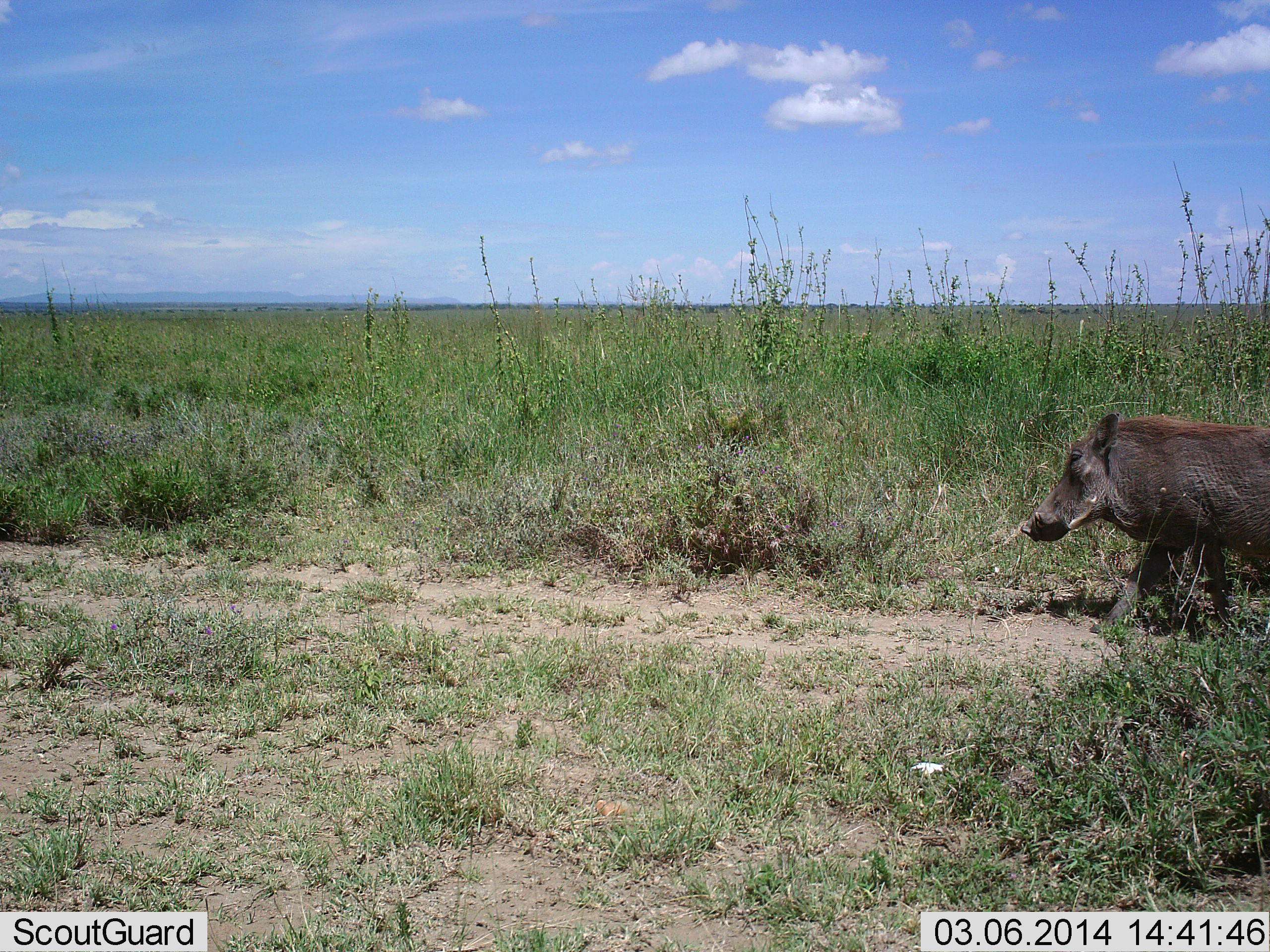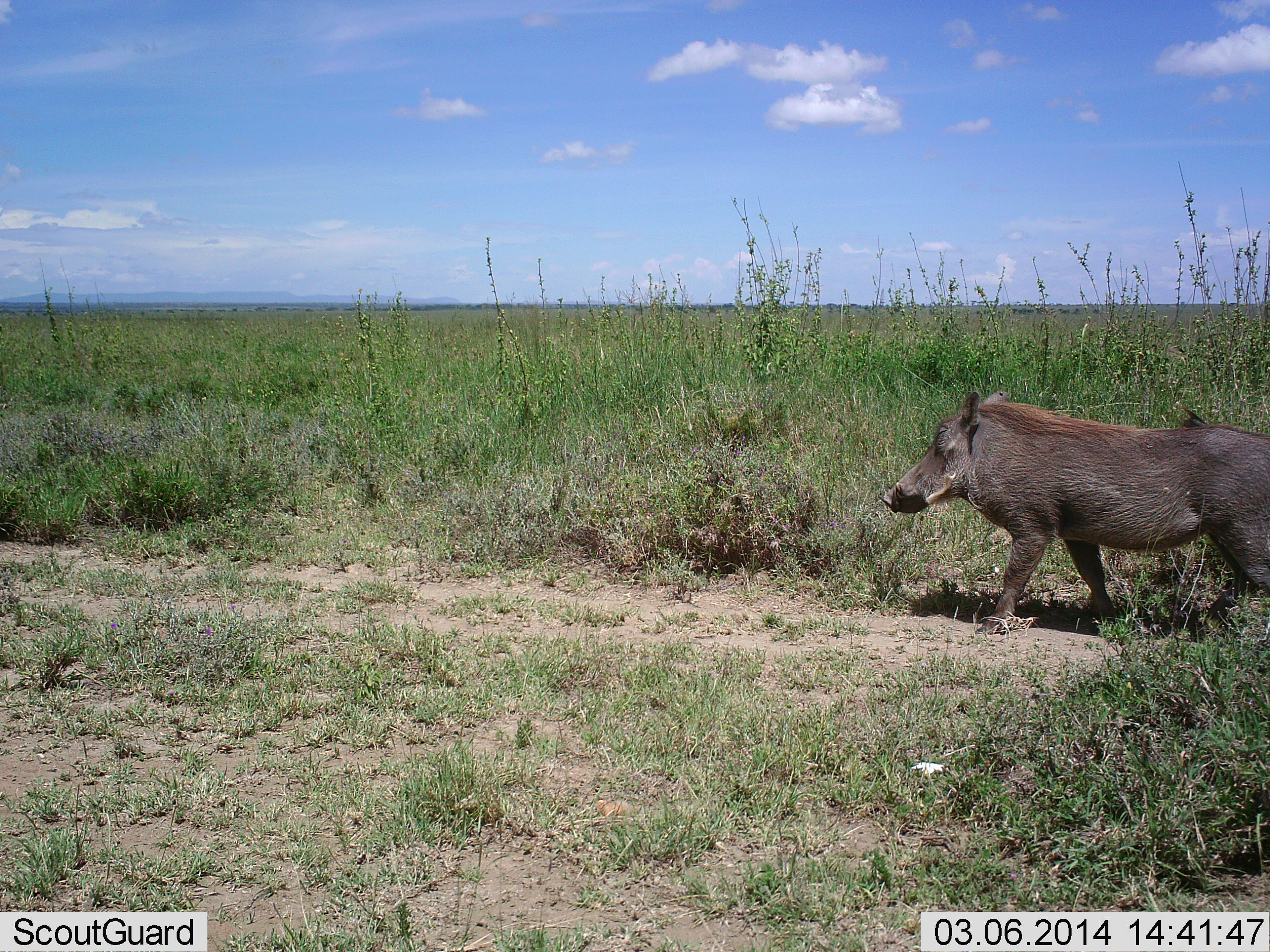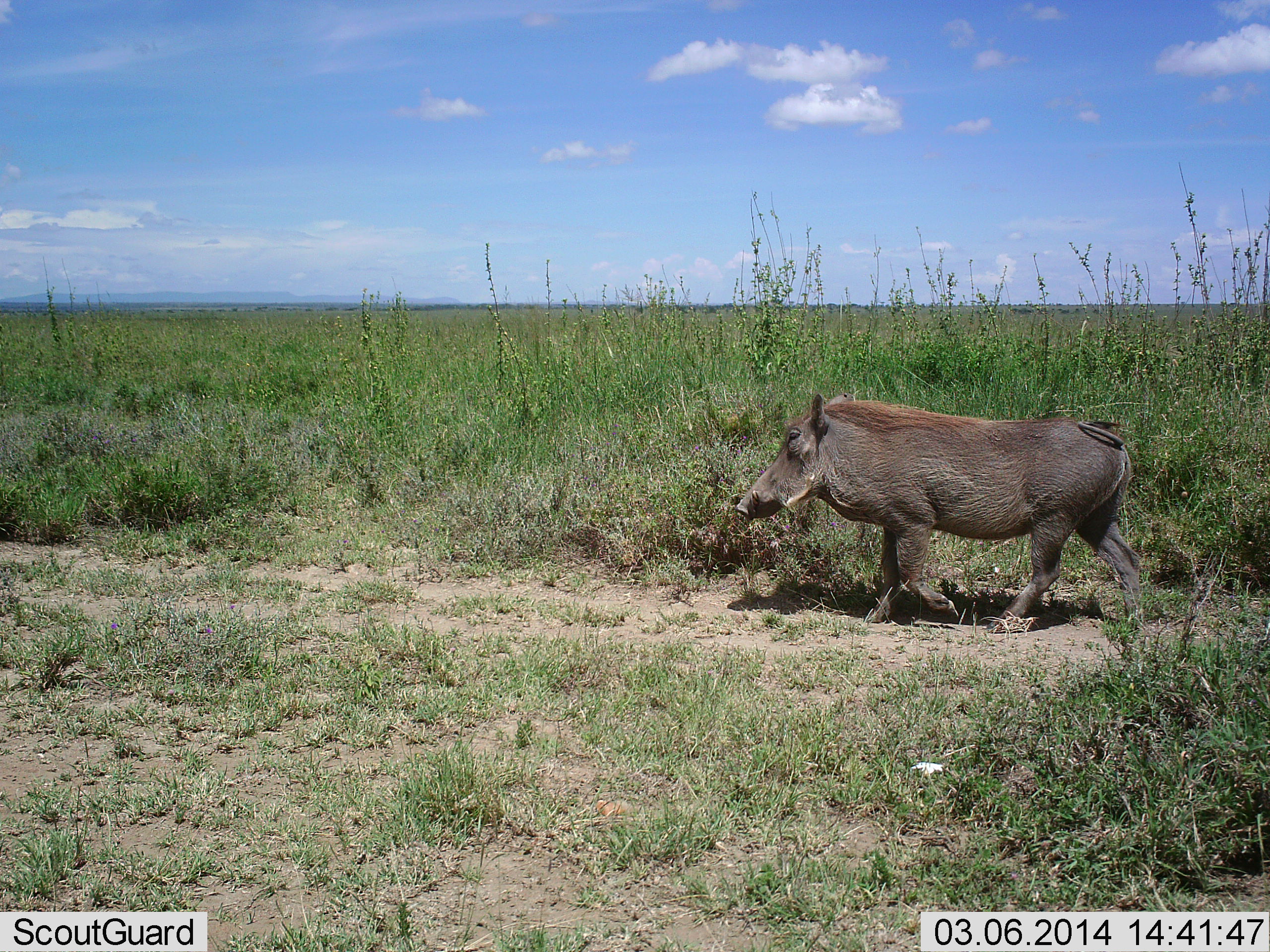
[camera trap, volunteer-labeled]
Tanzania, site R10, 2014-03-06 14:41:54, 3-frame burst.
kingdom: Animalia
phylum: Chordata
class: Mammalia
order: Artiodactyla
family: Suidae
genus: Phacochoerus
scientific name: Phacochoerus africanus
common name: warthog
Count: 1.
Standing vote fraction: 3%.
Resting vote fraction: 0%.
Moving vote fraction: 100%.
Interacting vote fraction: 0%.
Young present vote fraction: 0%.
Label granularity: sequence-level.